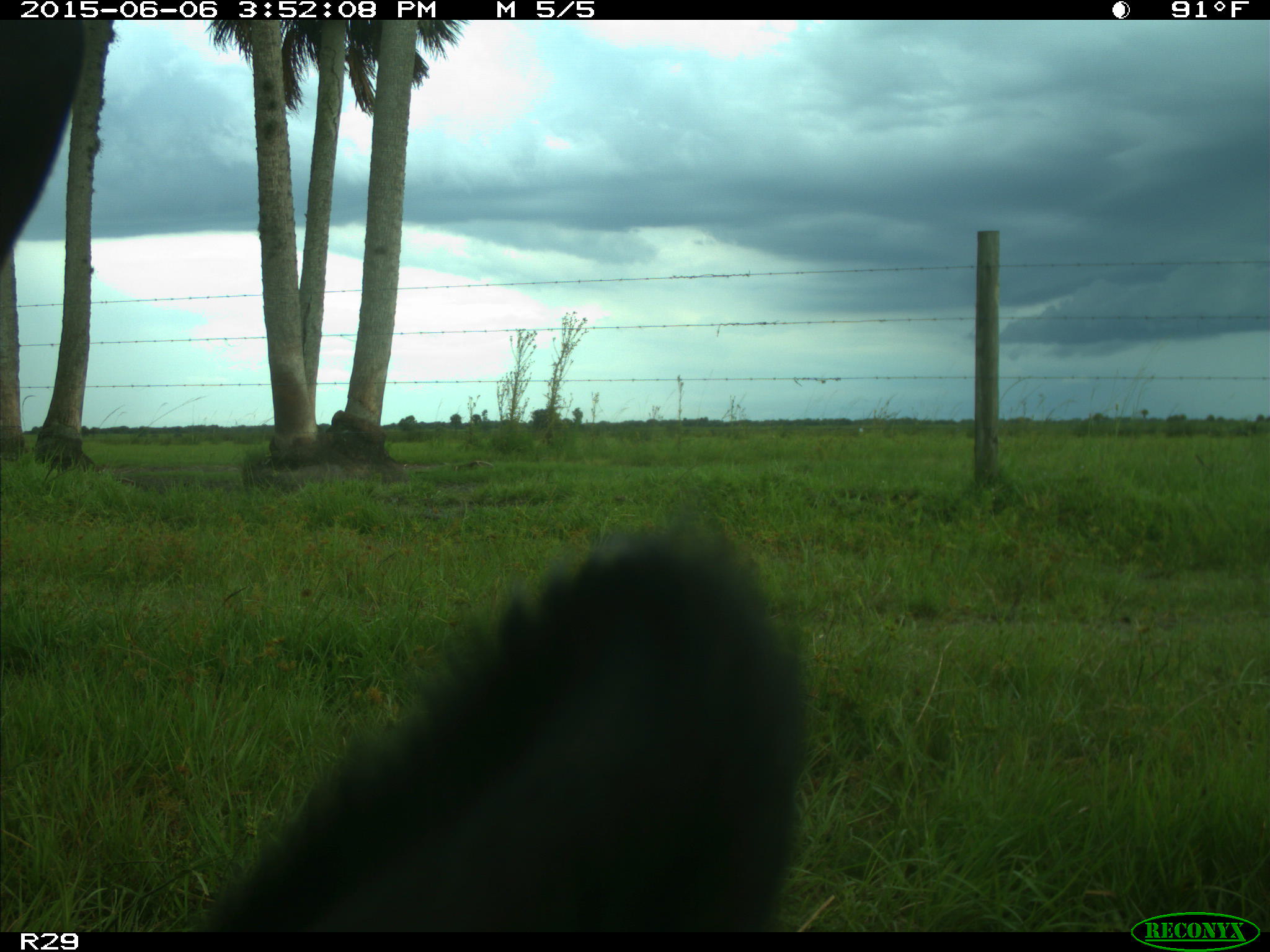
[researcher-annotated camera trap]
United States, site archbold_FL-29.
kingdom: Animalia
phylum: Chordata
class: Mammalia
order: Artiodactyla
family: Bovidae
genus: Bos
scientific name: Bos taurus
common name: domestic cow